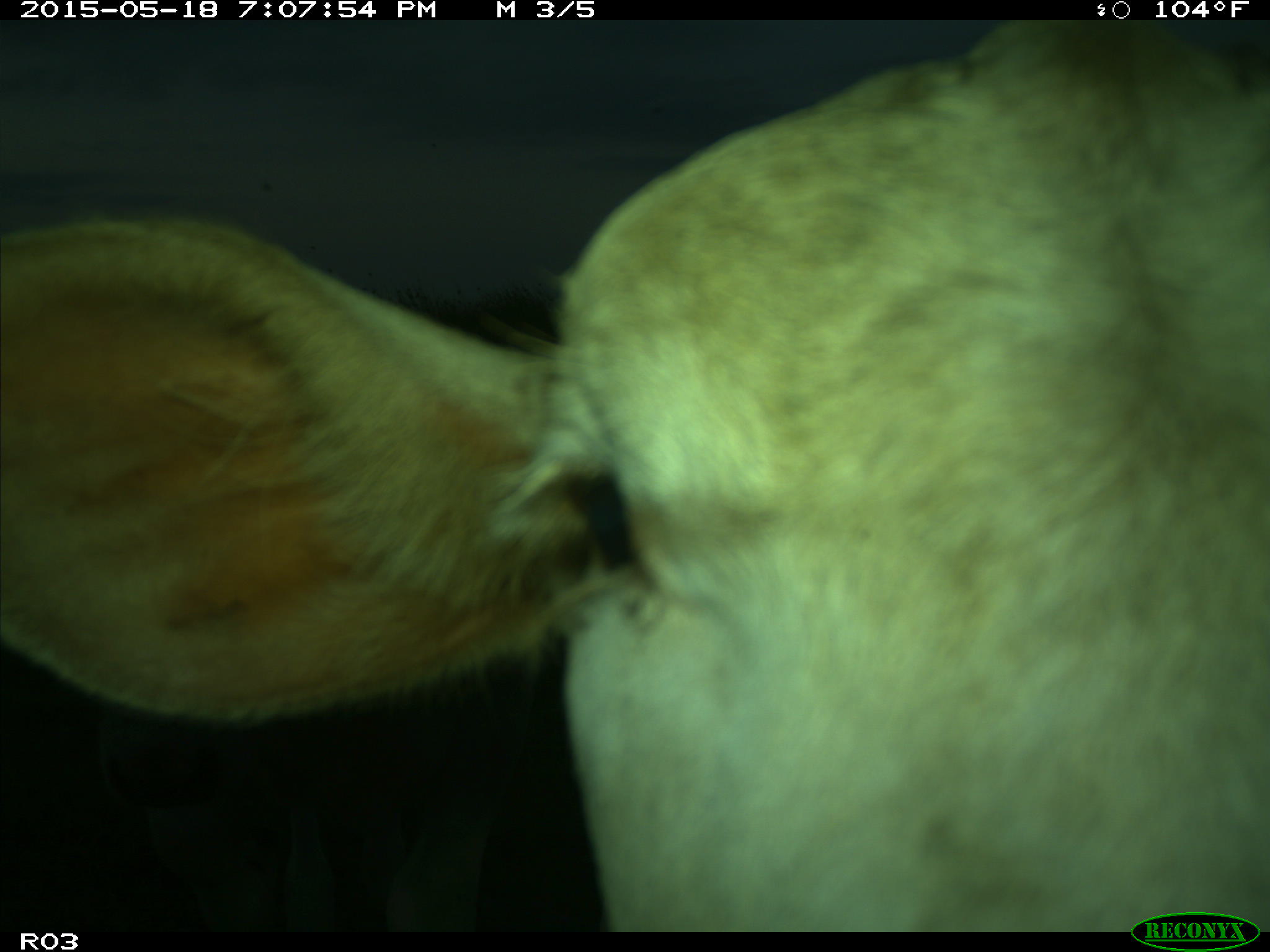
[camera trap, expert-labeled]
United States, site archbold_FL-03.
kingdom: Animalia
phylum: Chordata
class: Mammalia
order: Artiodactyla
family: Bovidae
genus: Bos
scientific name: Bos taurus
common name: domestic cow